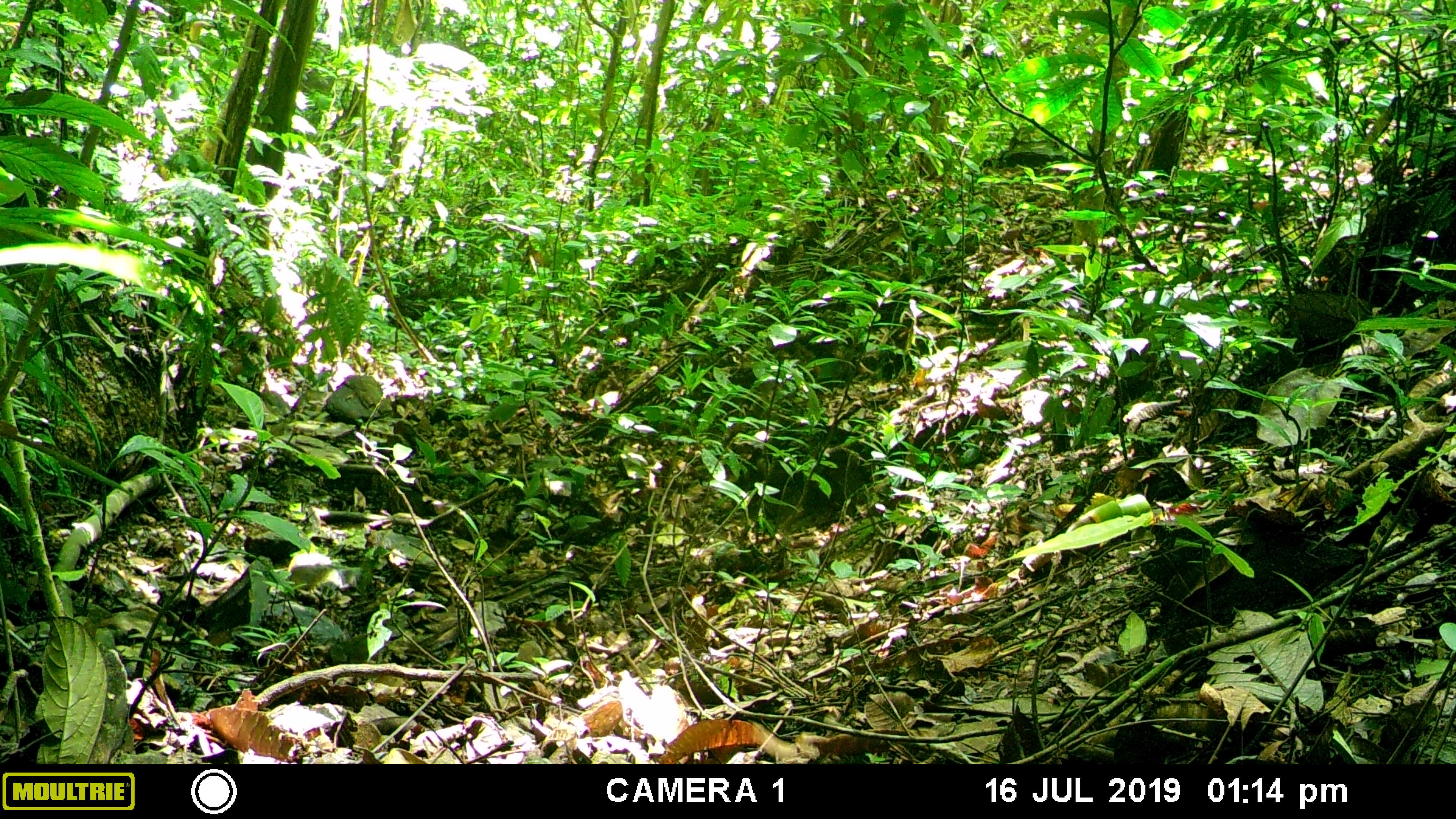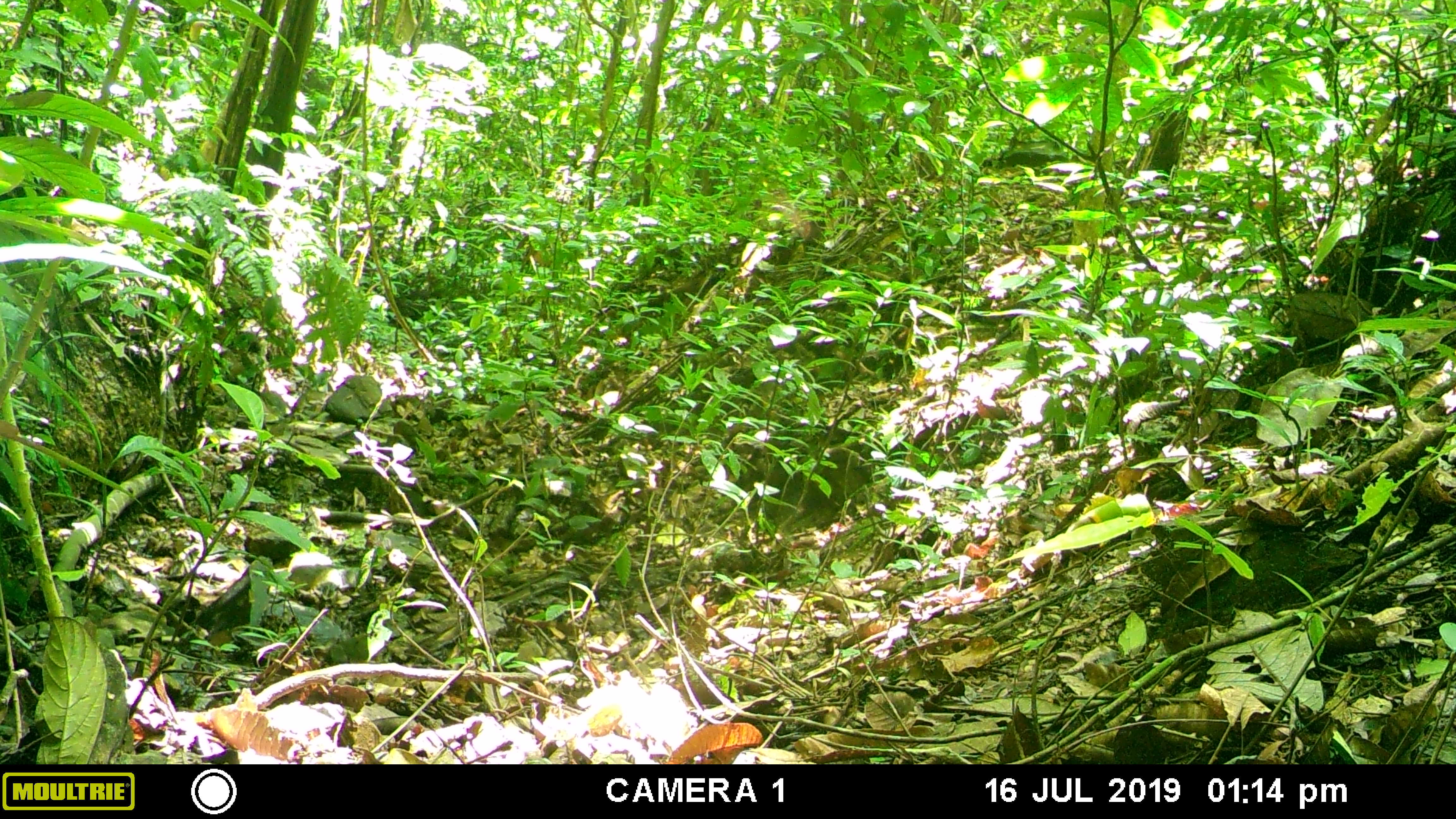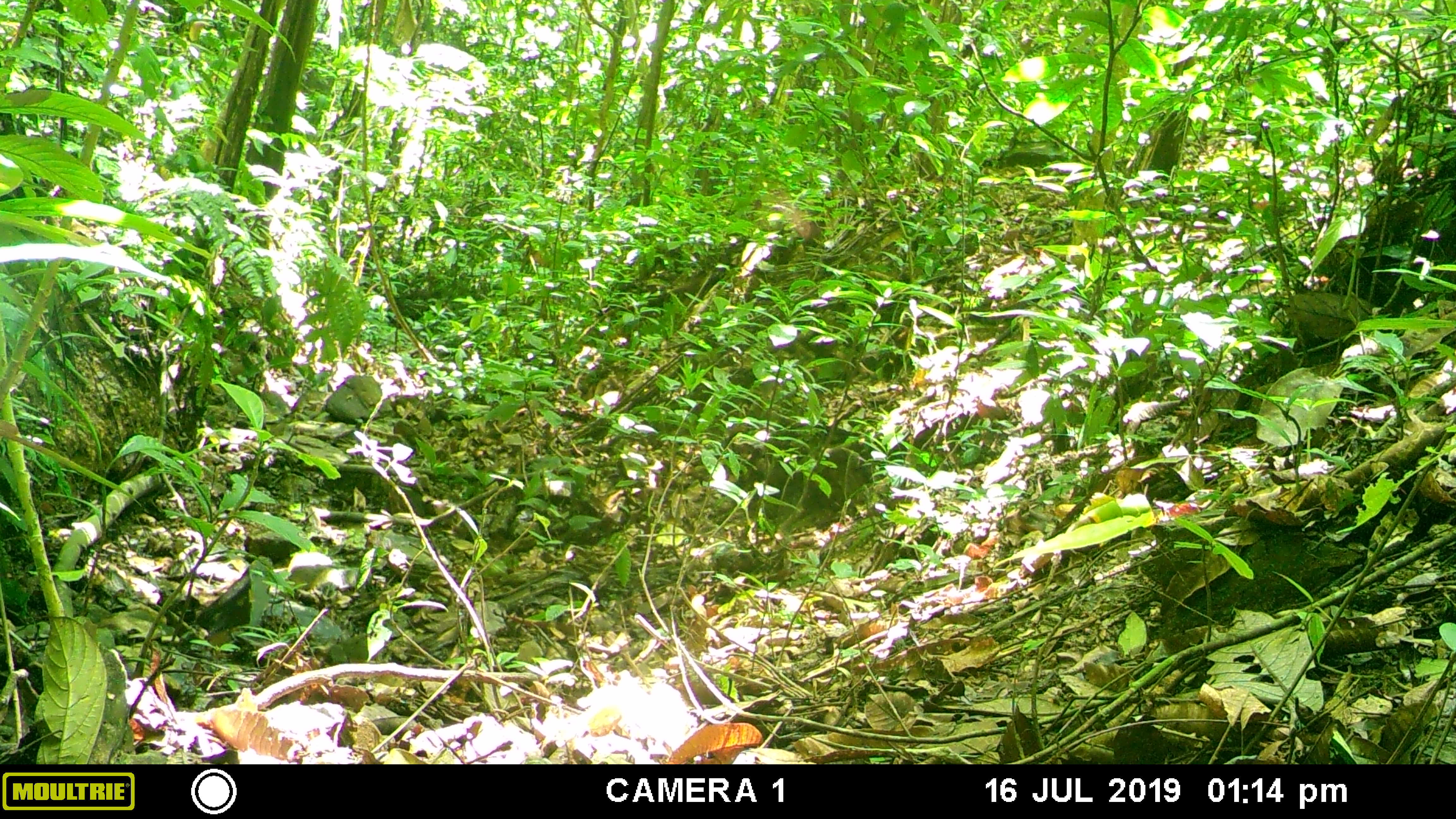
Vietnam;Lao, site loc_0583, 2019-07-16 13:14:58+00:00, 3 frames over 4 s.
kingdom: Animalia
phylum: Chordata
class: Aves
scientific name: Aves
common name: bird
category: unidentified bird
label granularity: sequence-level